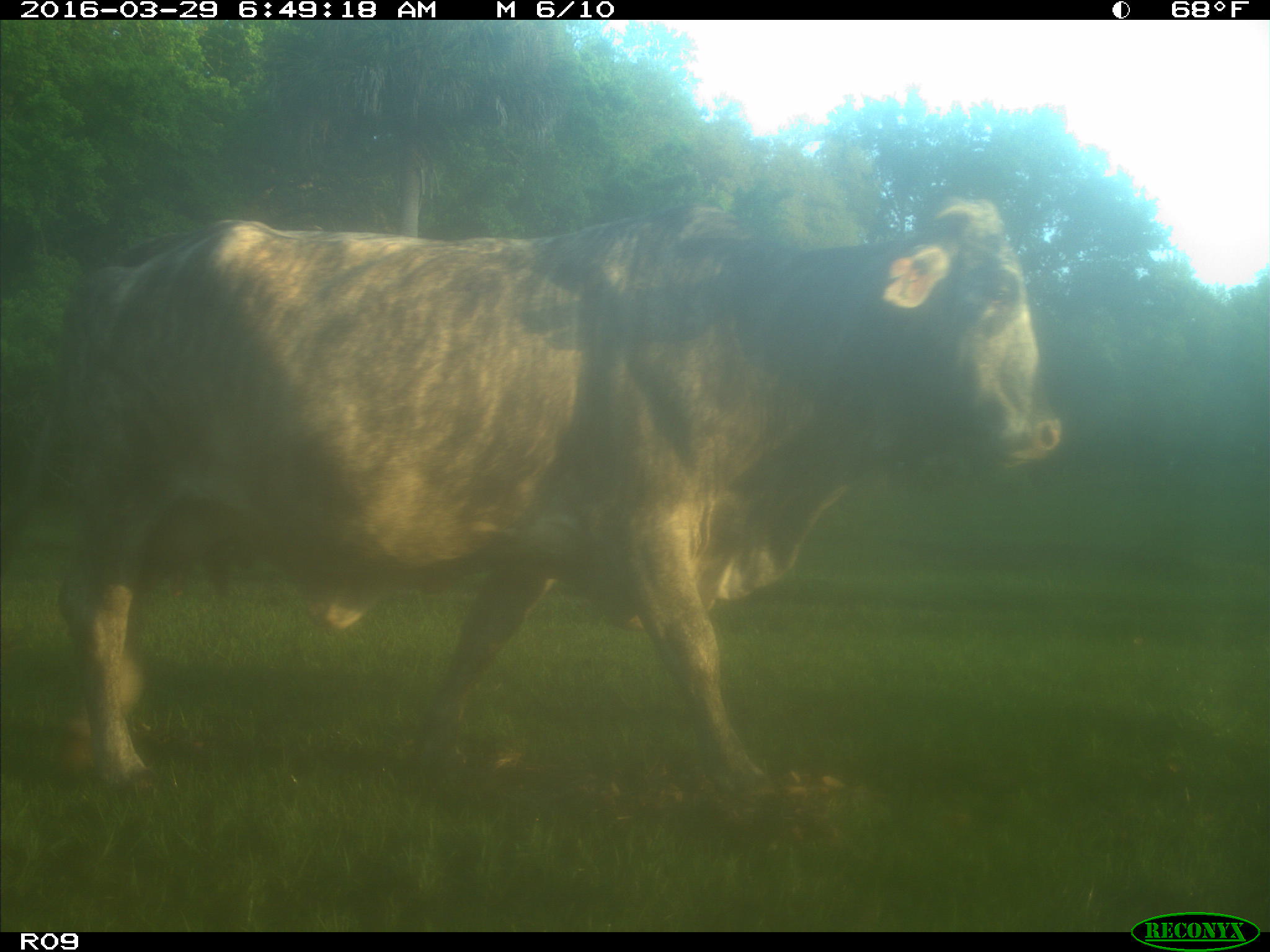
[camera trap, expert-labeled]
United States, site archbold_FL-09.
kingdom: Animalia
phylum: Chordata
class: Mammalia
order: Artiodactyla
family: Bovidae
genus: Bos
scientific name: Bos taurus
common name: domestic cow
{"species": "Bos taurus (domestic cow)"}